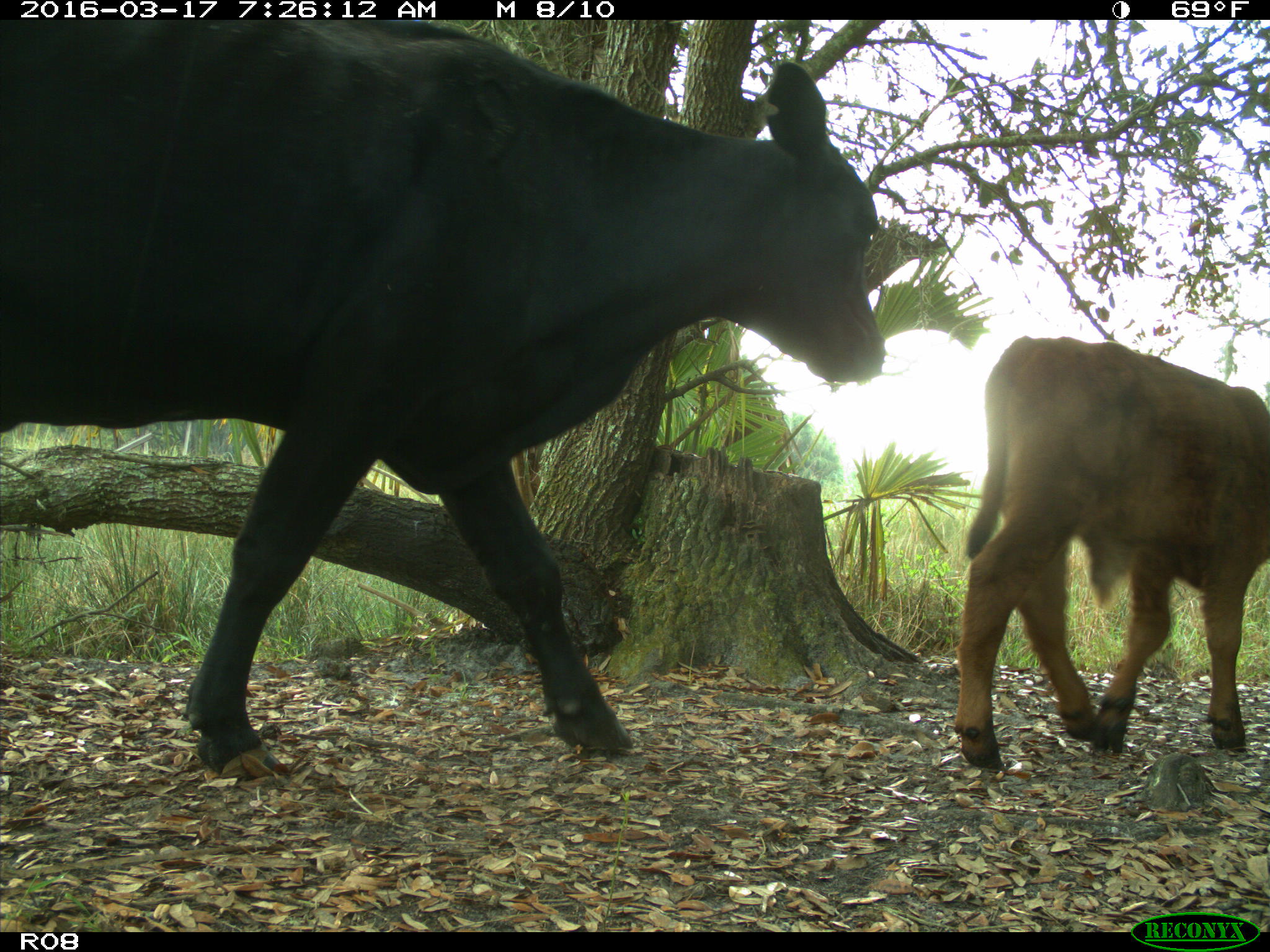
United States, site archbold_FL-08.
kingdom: Animalia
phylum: Chordata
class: Mammalia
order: Artiodactyla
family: Bovidae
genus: Bos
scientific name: Bos taurus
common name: domestic cow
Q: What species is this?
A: Bos taurus (domestic cow).